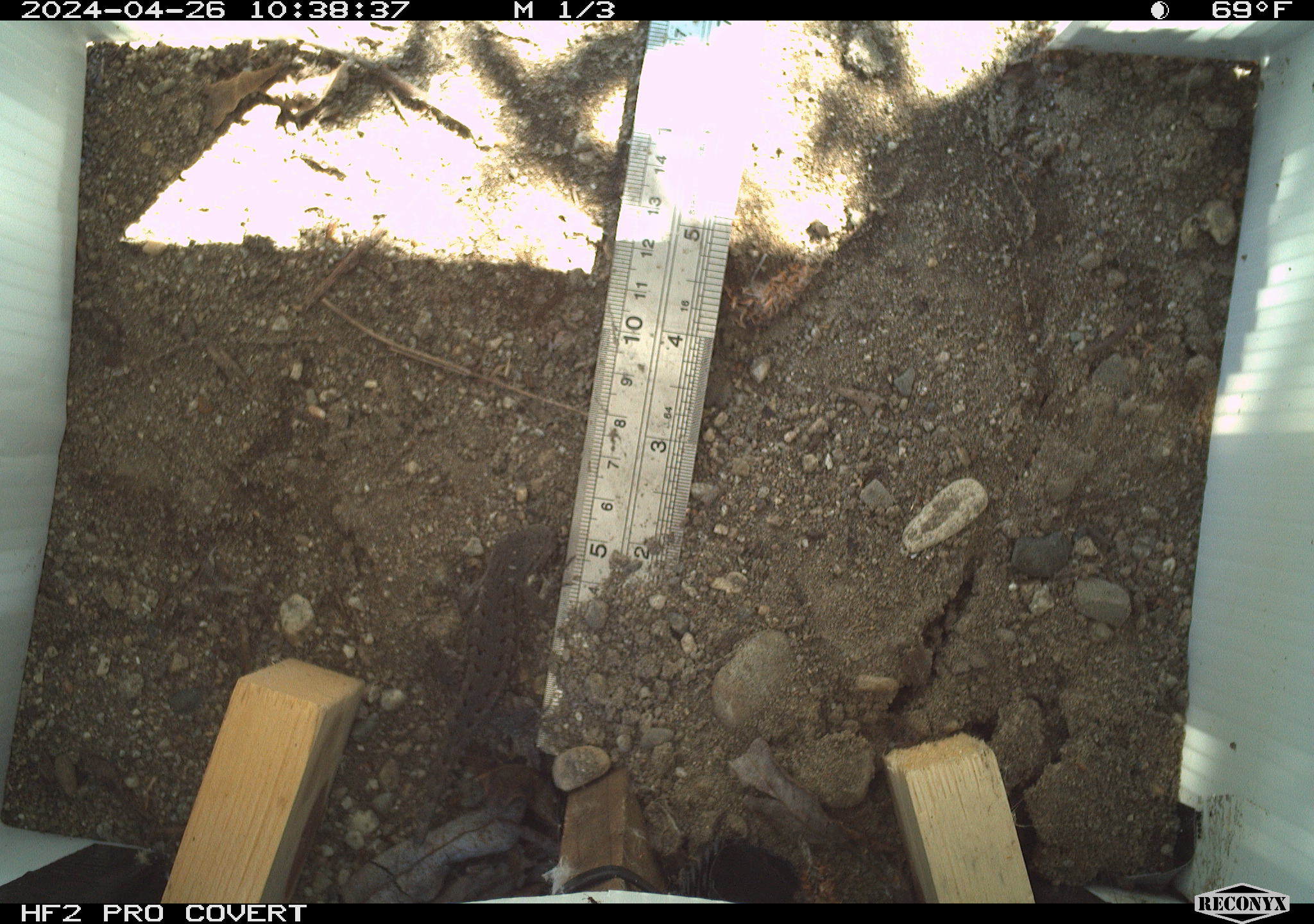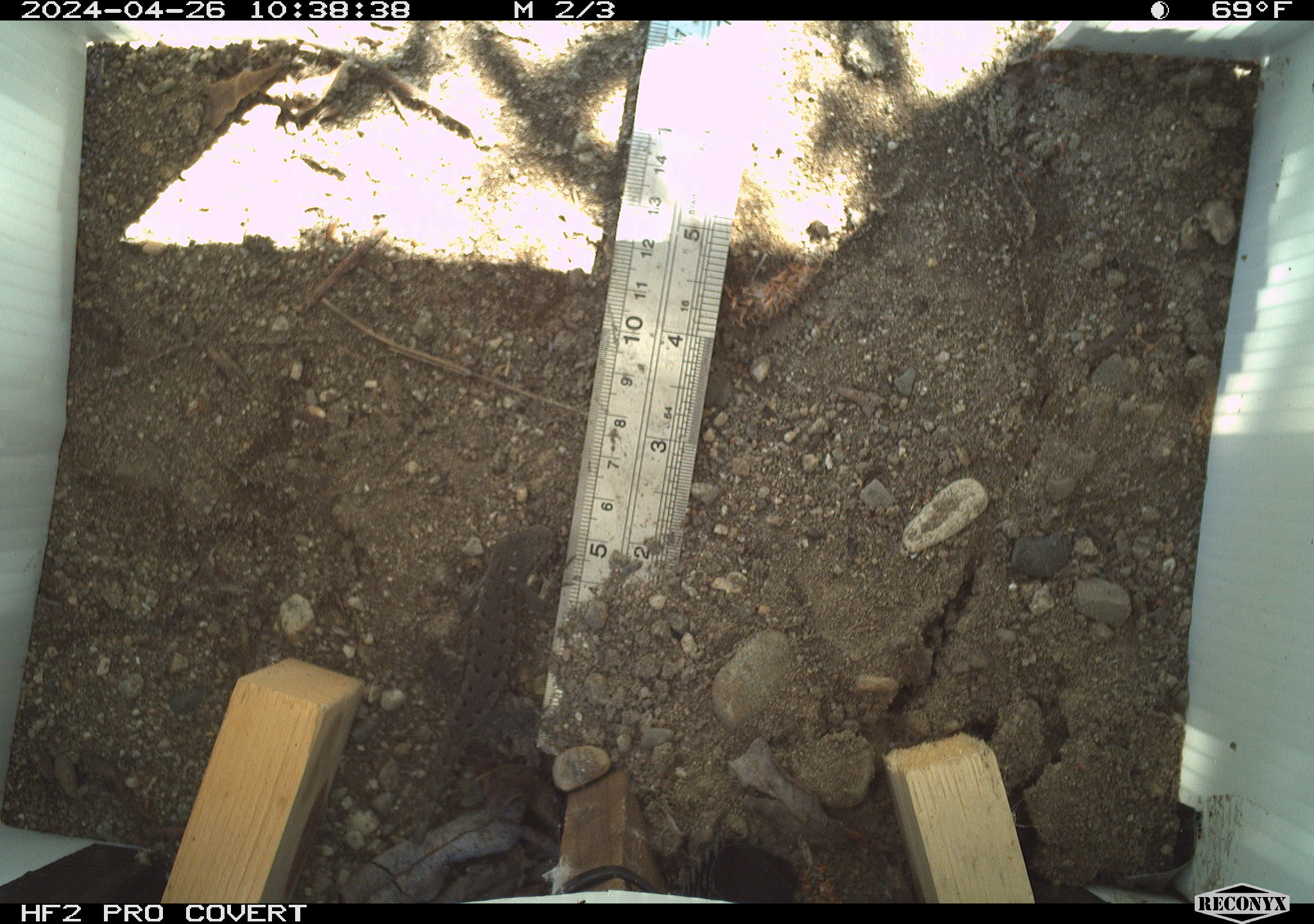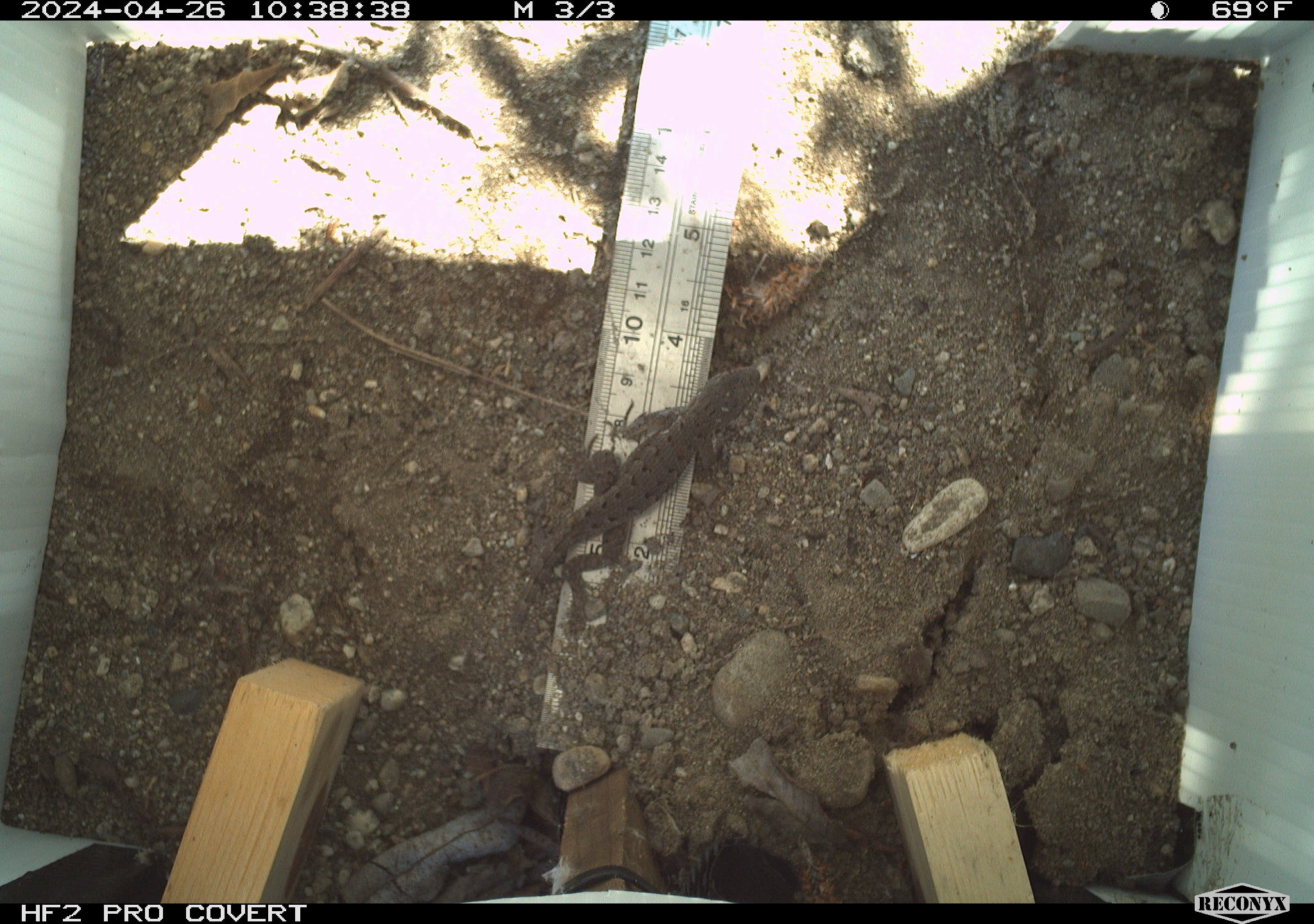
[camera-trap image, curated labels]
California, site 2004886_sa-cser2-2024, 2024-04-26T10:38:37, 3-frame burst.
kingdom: Animalia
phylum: Chordata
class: Reptilia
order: Squamata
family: Phrynosomatidae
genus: Sceloporus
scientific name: Sceloporus occidentalis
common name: western fence lizard